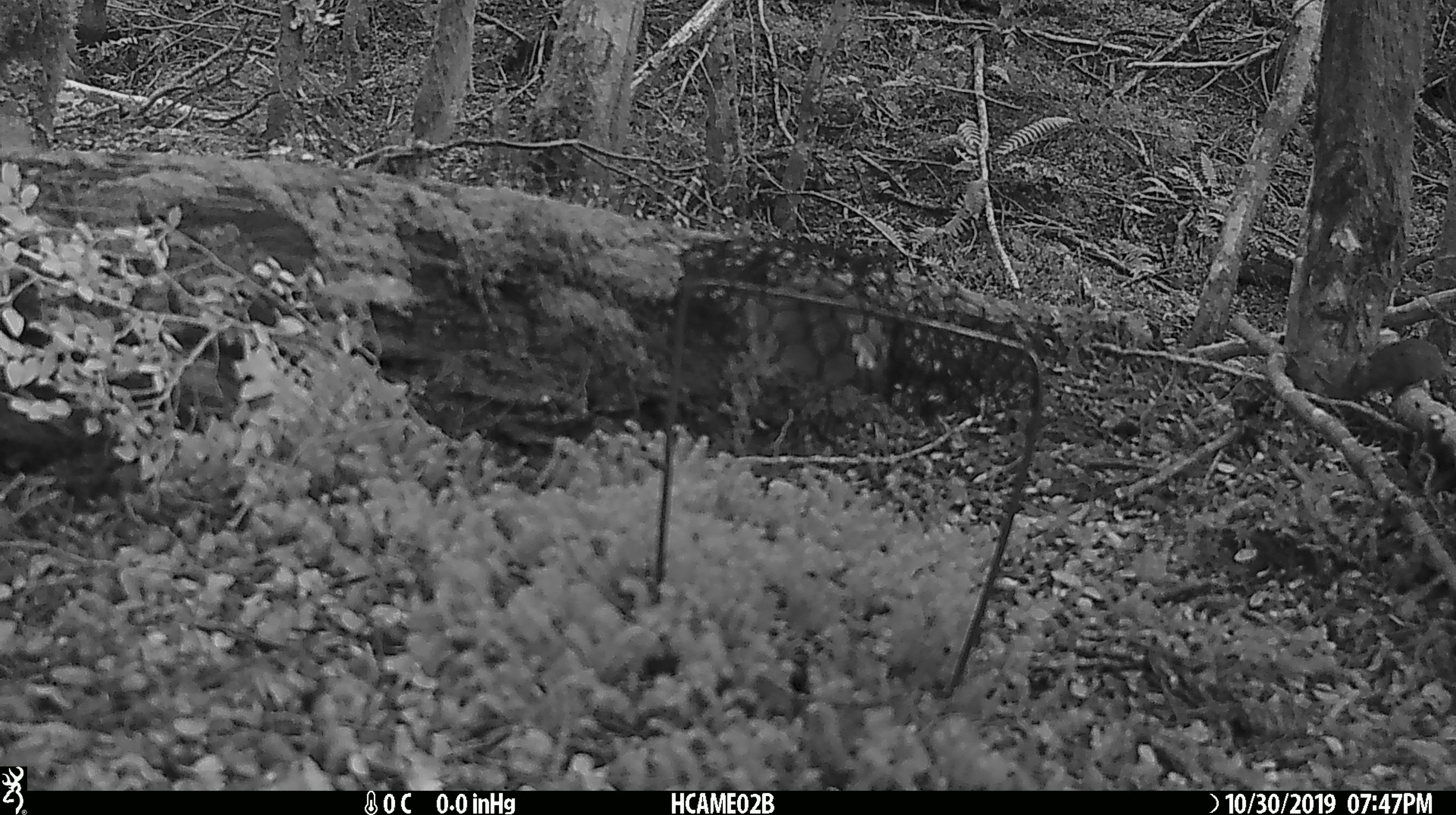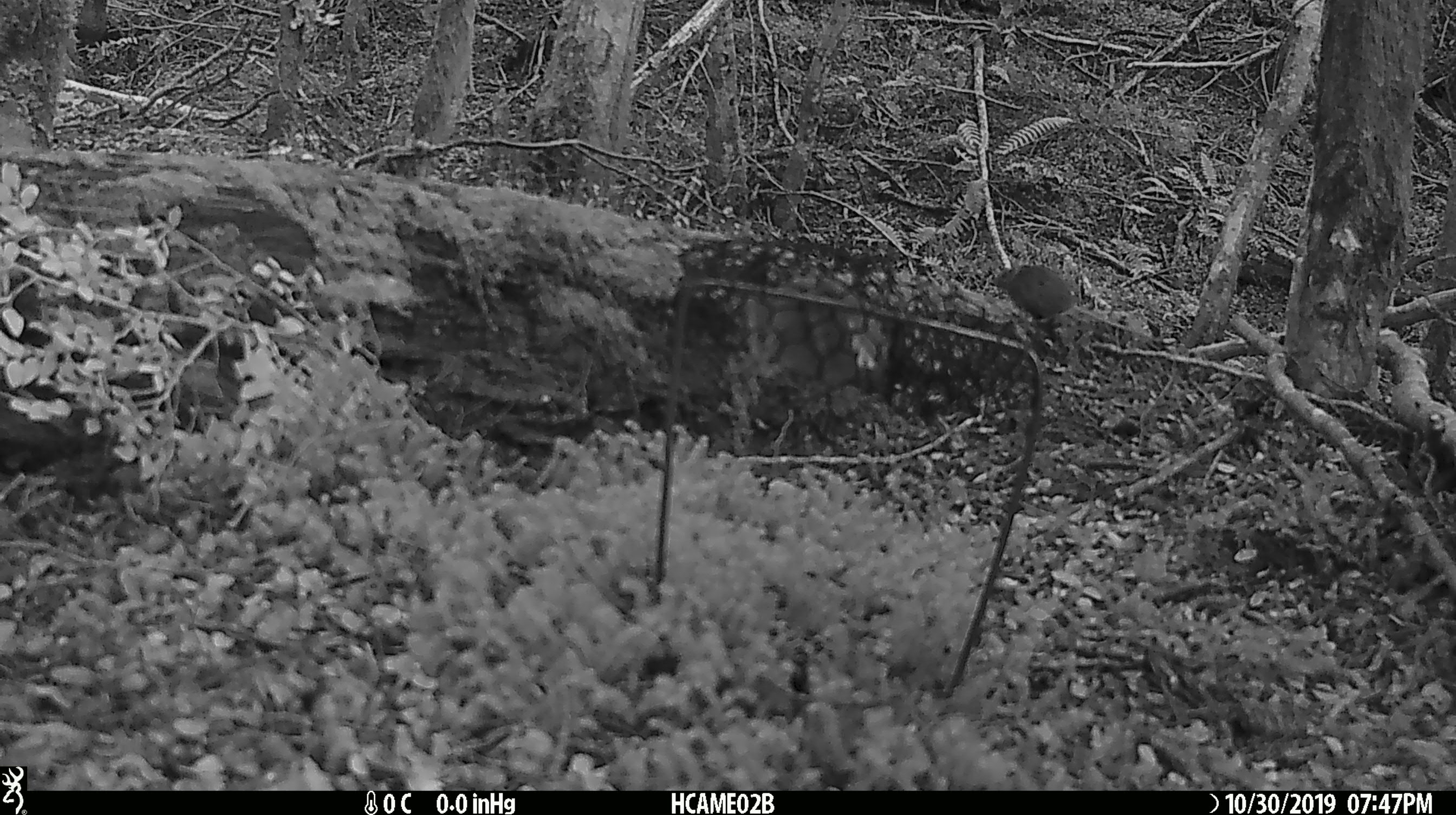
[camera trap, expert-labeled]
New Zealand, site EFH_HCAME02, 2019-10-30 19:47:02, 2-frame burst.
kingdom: Animalia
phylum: Chordata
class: Mammalia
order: Rodentia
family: Muridae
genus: Mus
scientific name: Mus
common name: mouse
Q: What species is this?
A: Mouse (Mus).